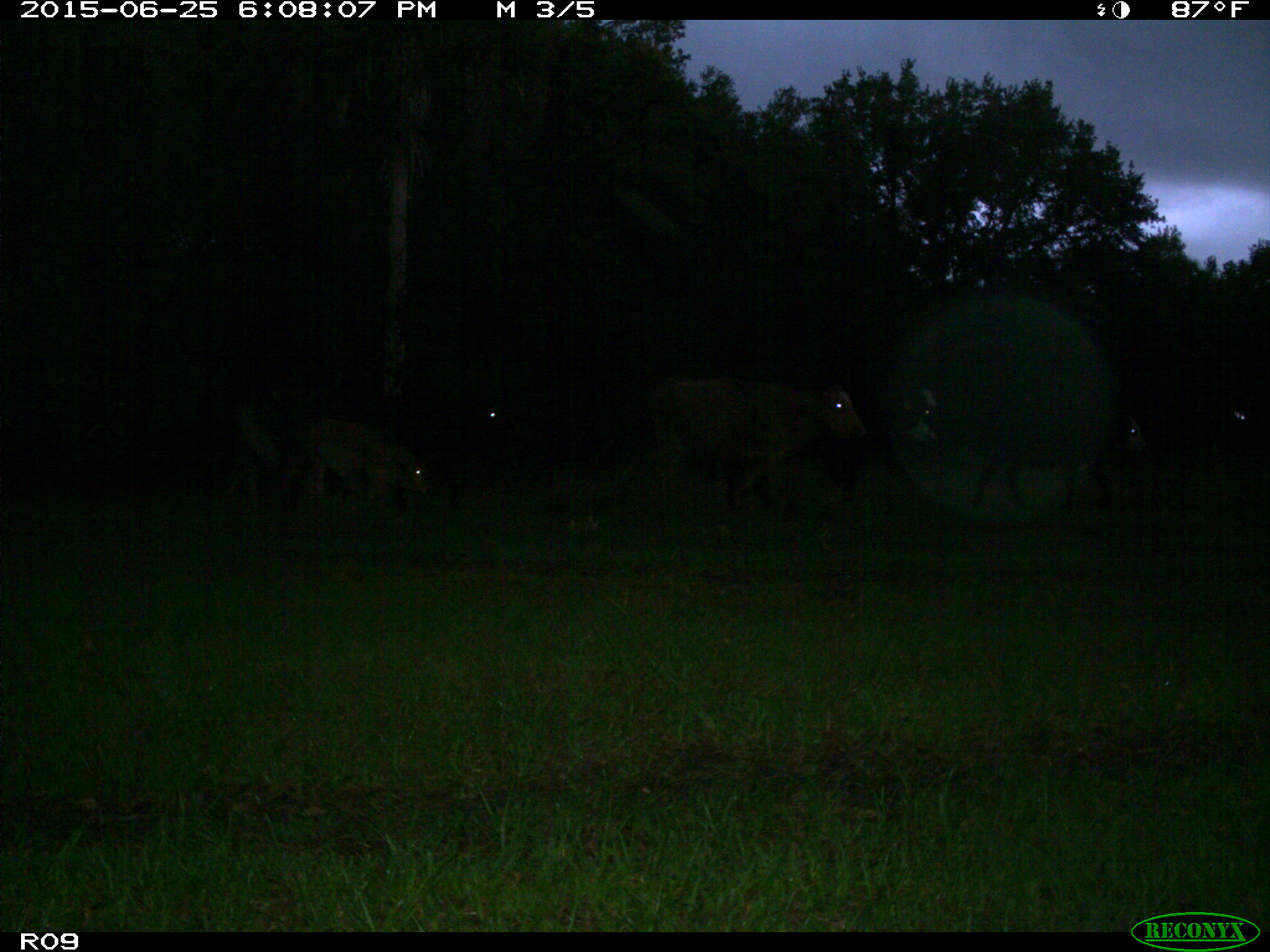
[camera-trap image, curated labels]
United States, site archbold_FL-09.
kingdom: Animalia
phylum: Chordata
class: Mammalia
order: Artiodactyla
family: Bovidae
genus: Bos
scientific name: Bos taurus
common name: domestic cow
Bos taurus (domestic cow).